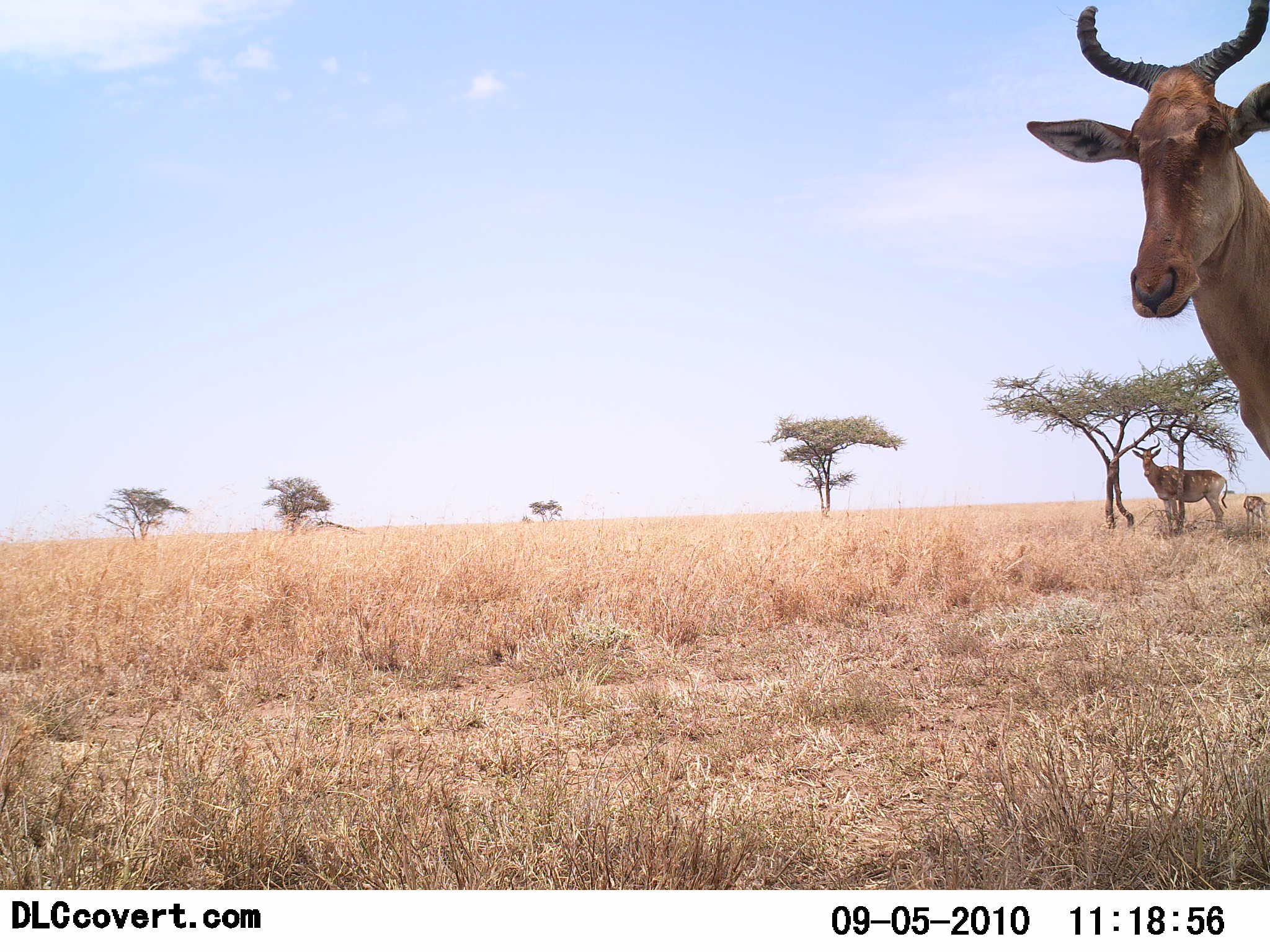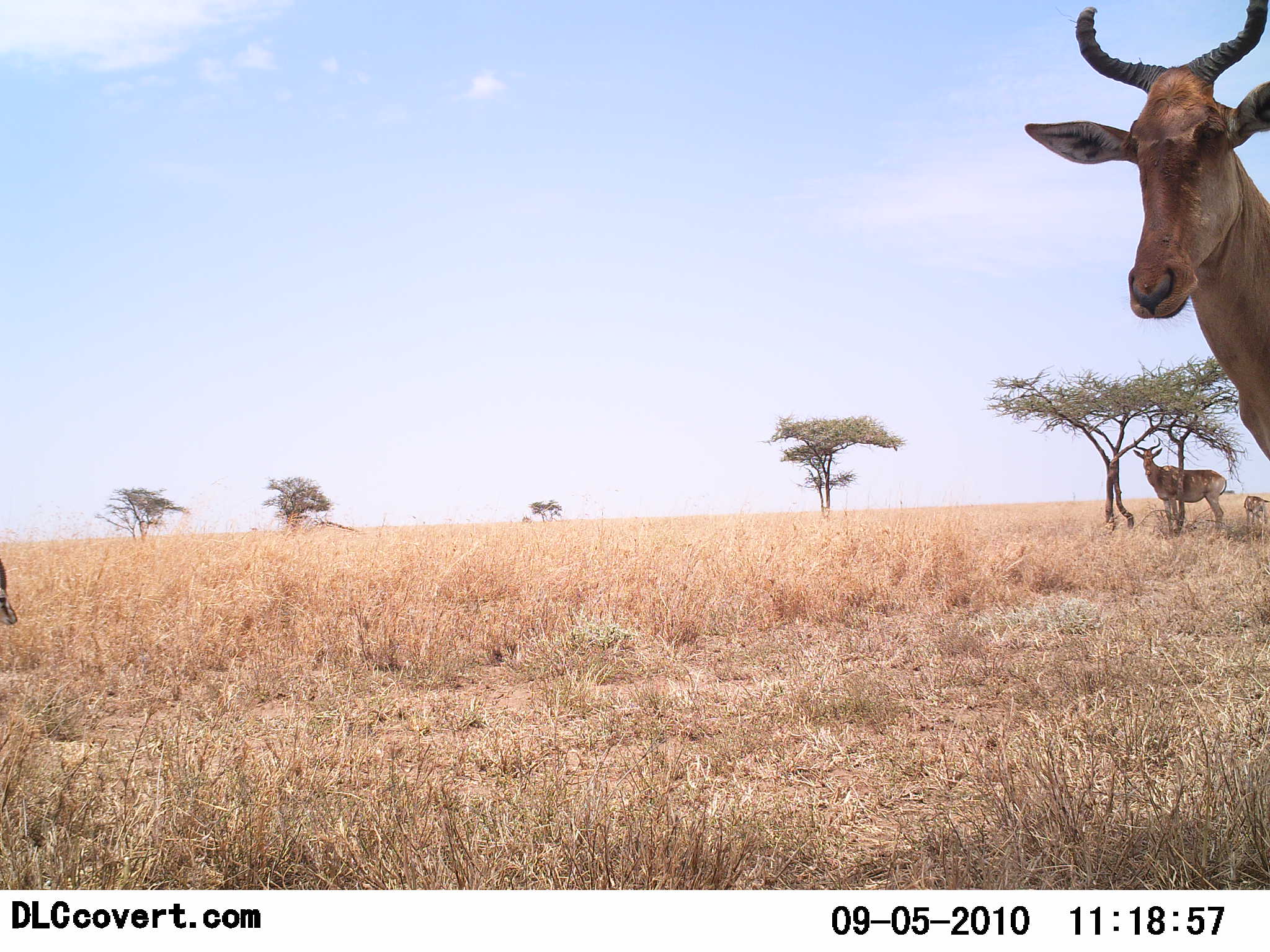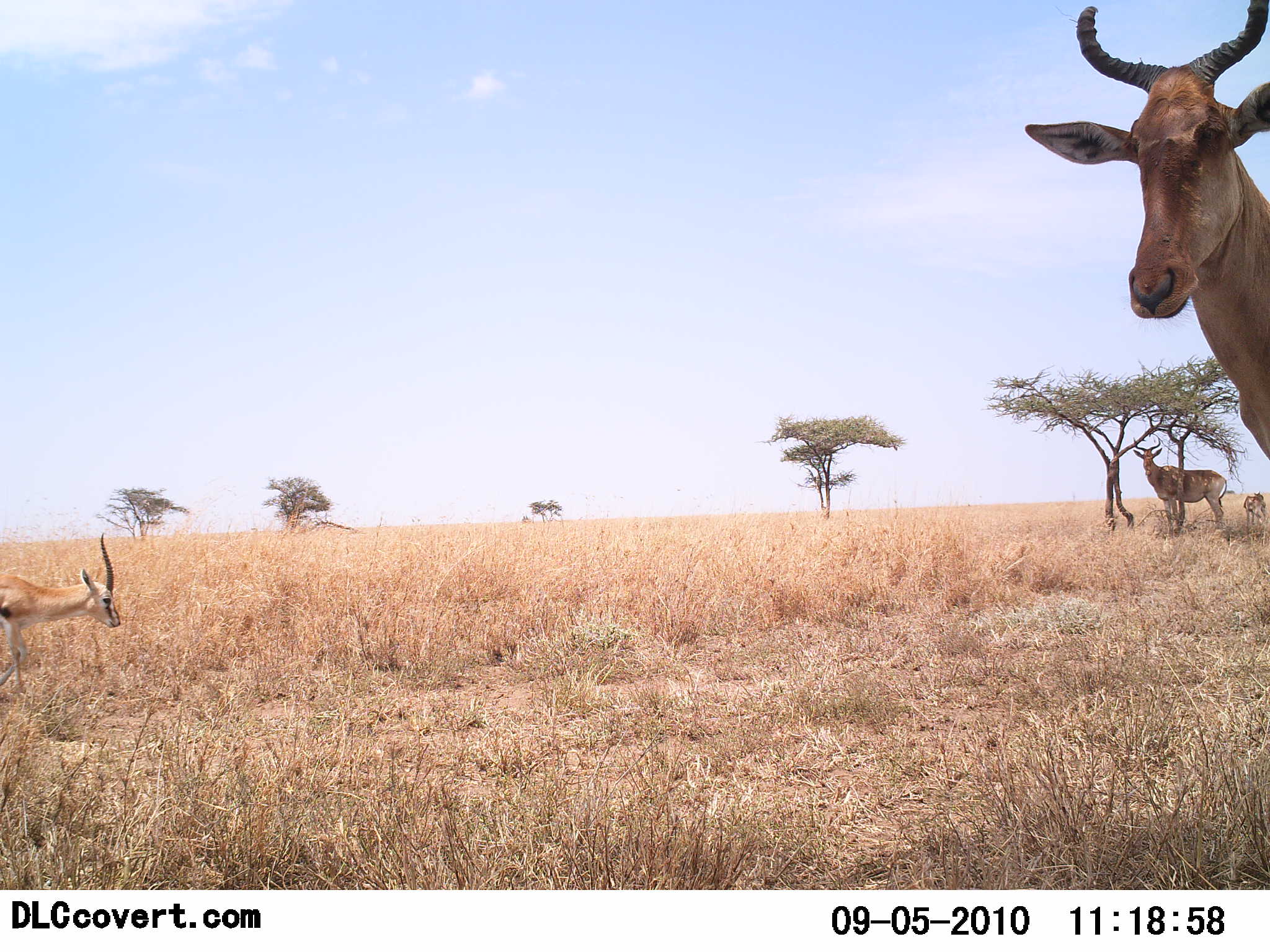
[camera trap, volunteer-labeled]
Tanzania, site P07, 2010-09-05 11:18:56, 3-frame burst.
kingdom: Animalia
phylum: Chordata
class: Mammalia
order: Artiodactyla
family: Bovidae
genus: Eudorcas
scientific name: Eudorcas thomsonii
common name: thomson's gazelle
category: gazellethomsons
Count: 1.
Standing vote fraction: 11%.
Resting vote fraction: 0%.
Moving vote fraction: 95%.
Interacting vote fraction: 0%.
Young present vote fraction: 0%.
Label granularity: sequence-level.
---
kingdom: Animalia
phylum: Chordata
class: Mammalia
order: Artiodactyla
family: Bovidae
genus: Alcelaphus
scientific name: Alcelaphus buselaphus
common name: hartebeest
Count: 2.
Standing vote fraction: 100%.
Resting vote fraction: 5%.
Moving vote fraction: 0%.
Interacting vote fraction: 0%.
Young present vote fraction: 18%.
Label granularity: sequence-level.